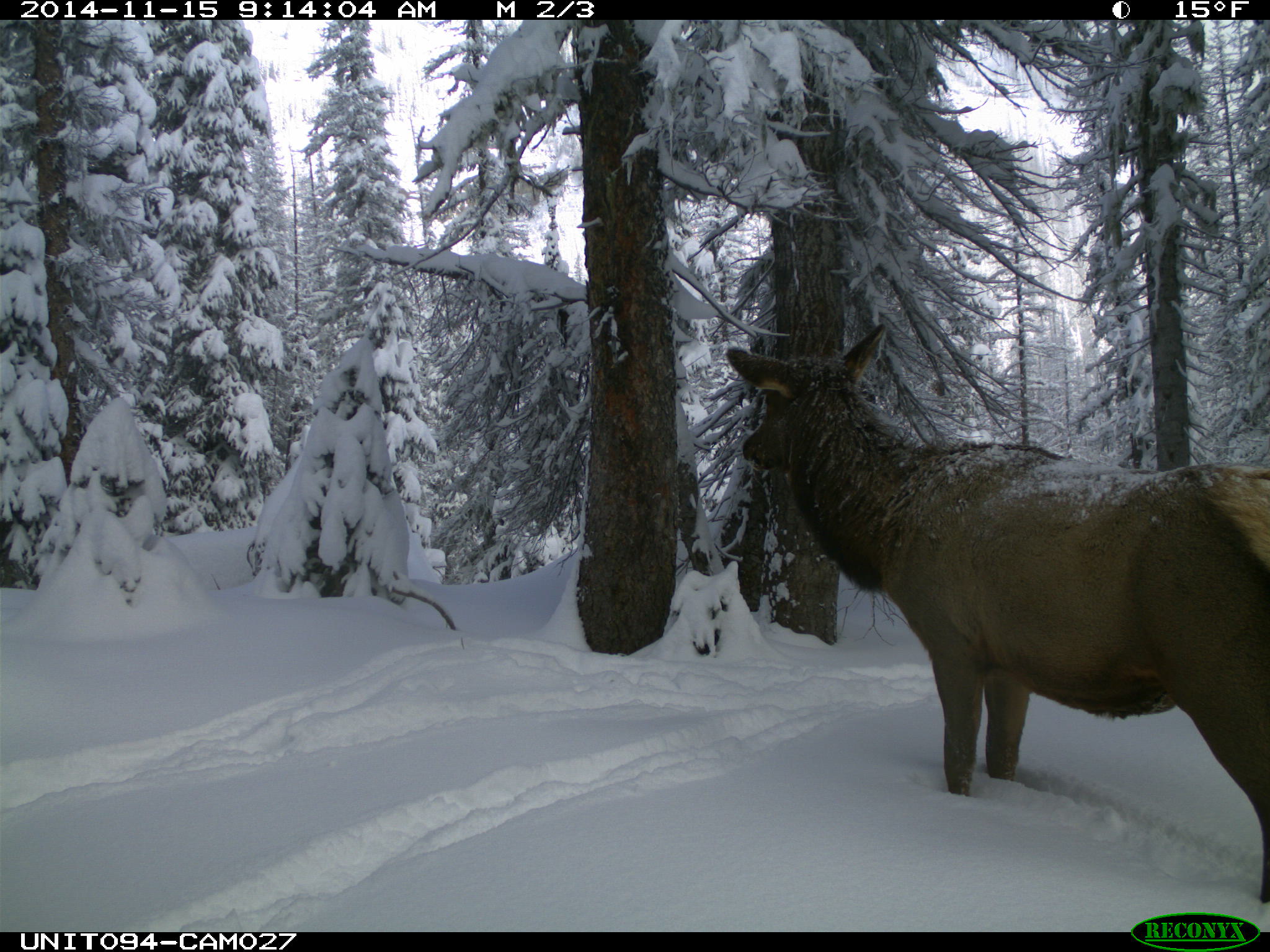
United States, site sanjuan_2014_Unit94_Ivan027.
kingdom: Animalia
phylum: Chordata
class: Mammalia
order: Artiodactyla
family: Cervidae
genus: Cervus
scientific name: Cervus elaphus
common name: red deer